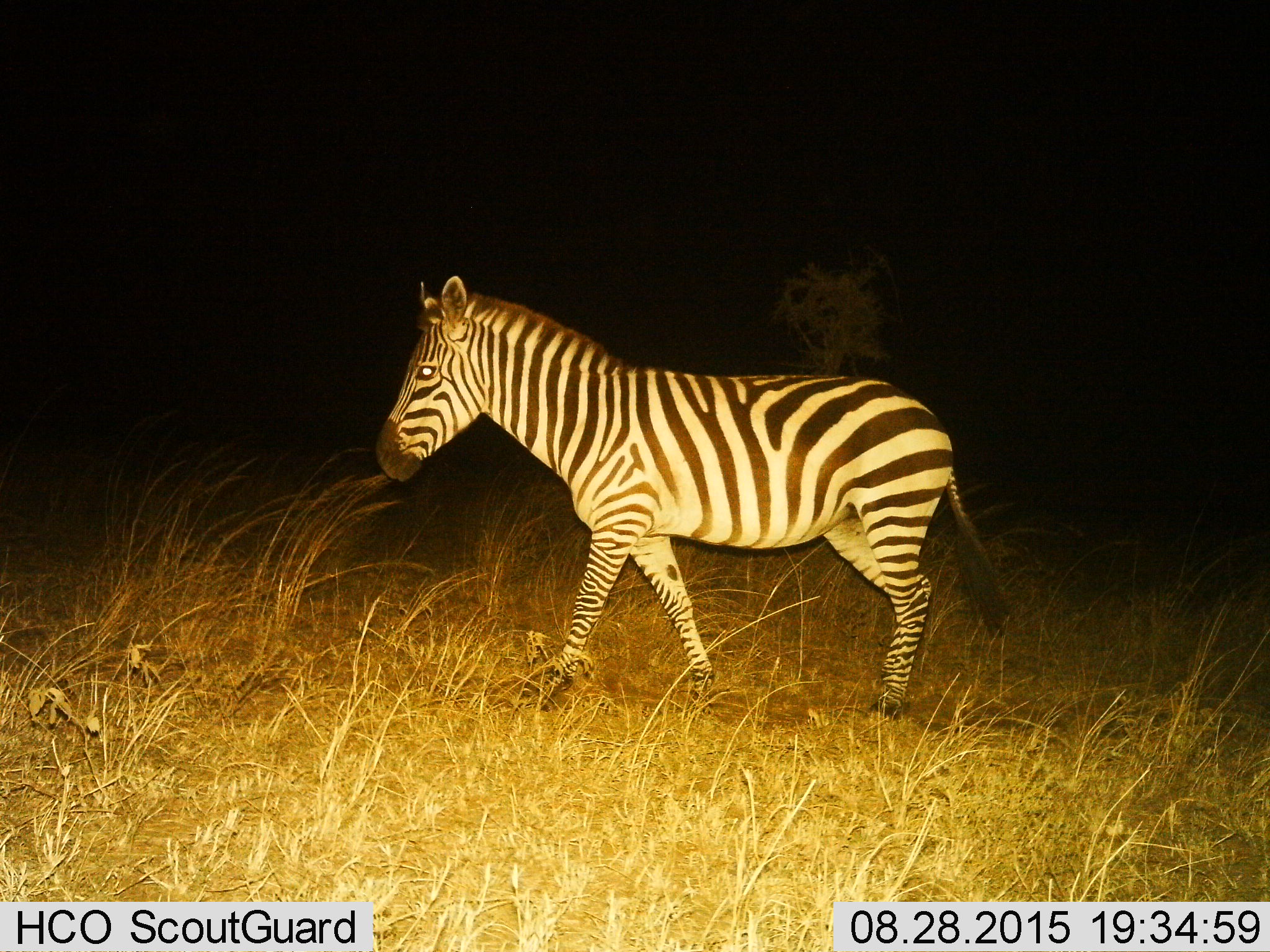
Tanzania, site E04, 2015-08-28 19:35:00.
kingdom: Animalia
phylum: Chordata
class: Mammalia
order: Perissodactyla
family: Equidae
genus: Equus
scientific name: Equus quagga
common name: plains zebra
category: zebra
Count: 1.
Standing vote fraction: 17%.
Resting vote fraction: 0%.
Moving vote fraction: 89%.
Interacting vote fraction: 0%.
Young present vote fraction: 0%.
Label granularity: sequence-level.